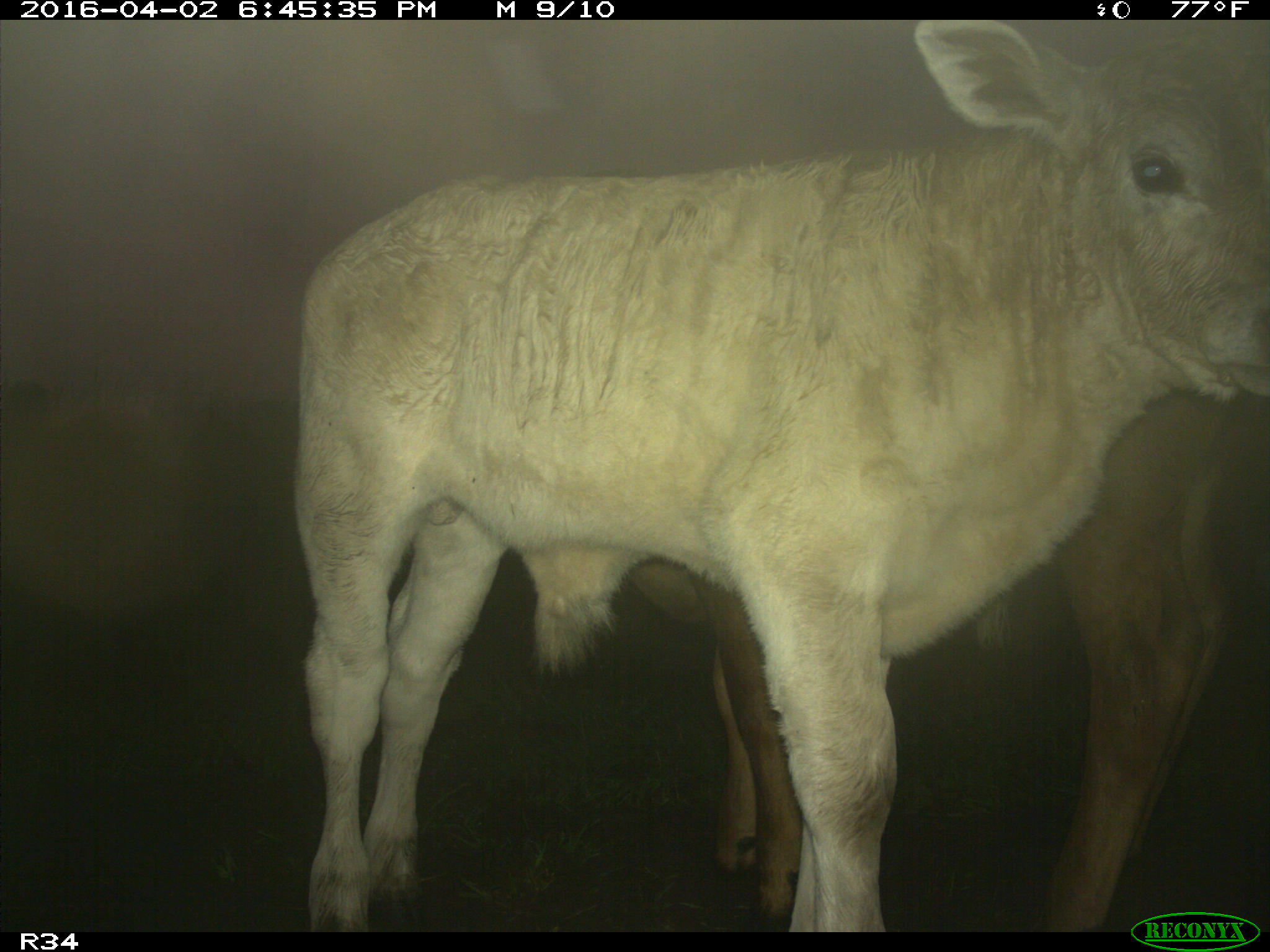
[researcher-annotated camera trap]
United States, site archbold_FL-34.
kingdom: Animalia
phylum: Chordata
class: Mammalia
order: Artiodactyla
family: Bovidae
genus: Bos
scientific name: Bos taurus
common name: domestic cow